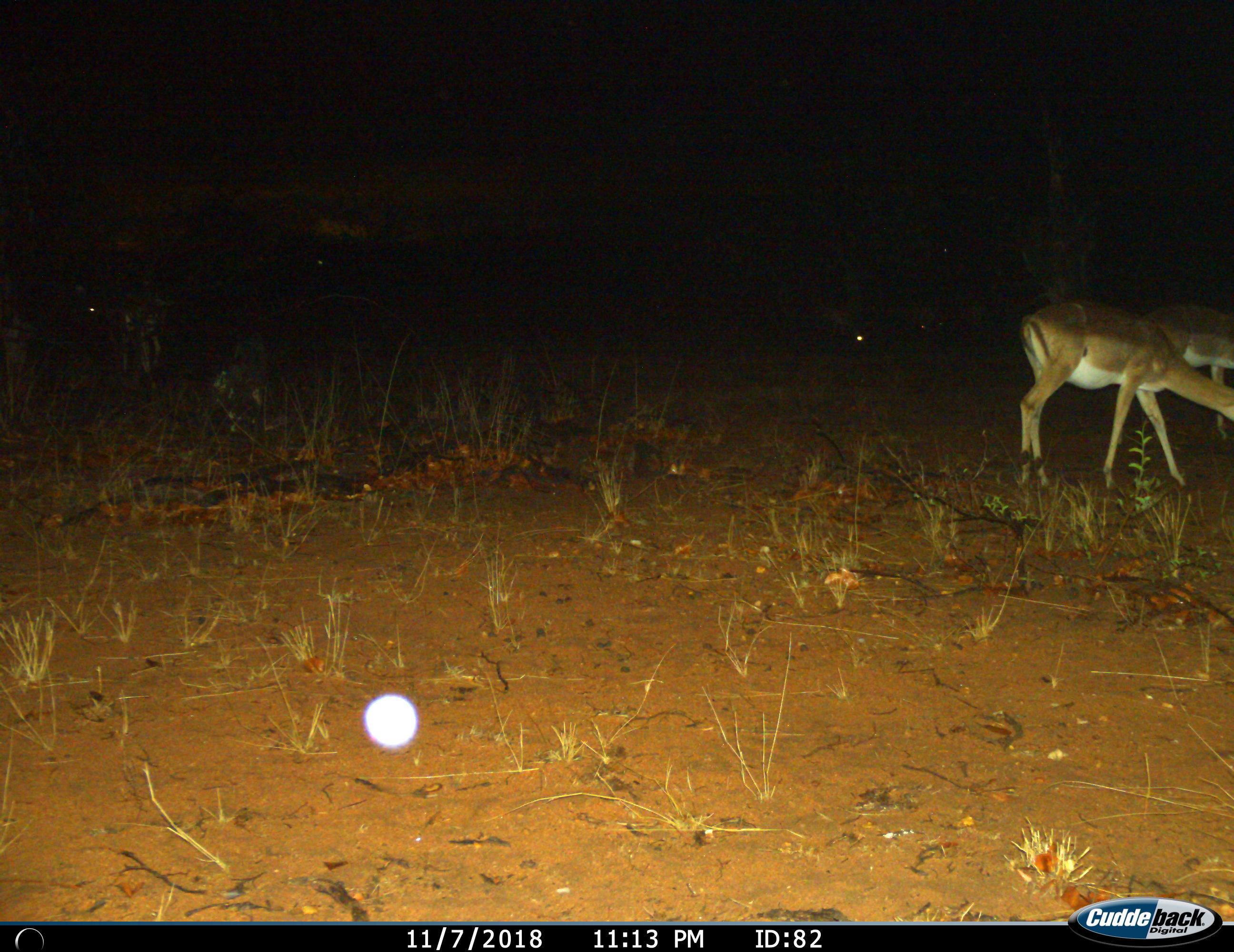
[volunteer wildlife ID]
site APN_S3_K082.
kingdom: Animalia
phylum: Chordata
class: Mammalia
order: Artiodactyla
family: Bovidae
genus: Aepyceros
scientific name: Aepyceros melampus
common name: impala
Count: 2.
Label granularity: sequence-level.